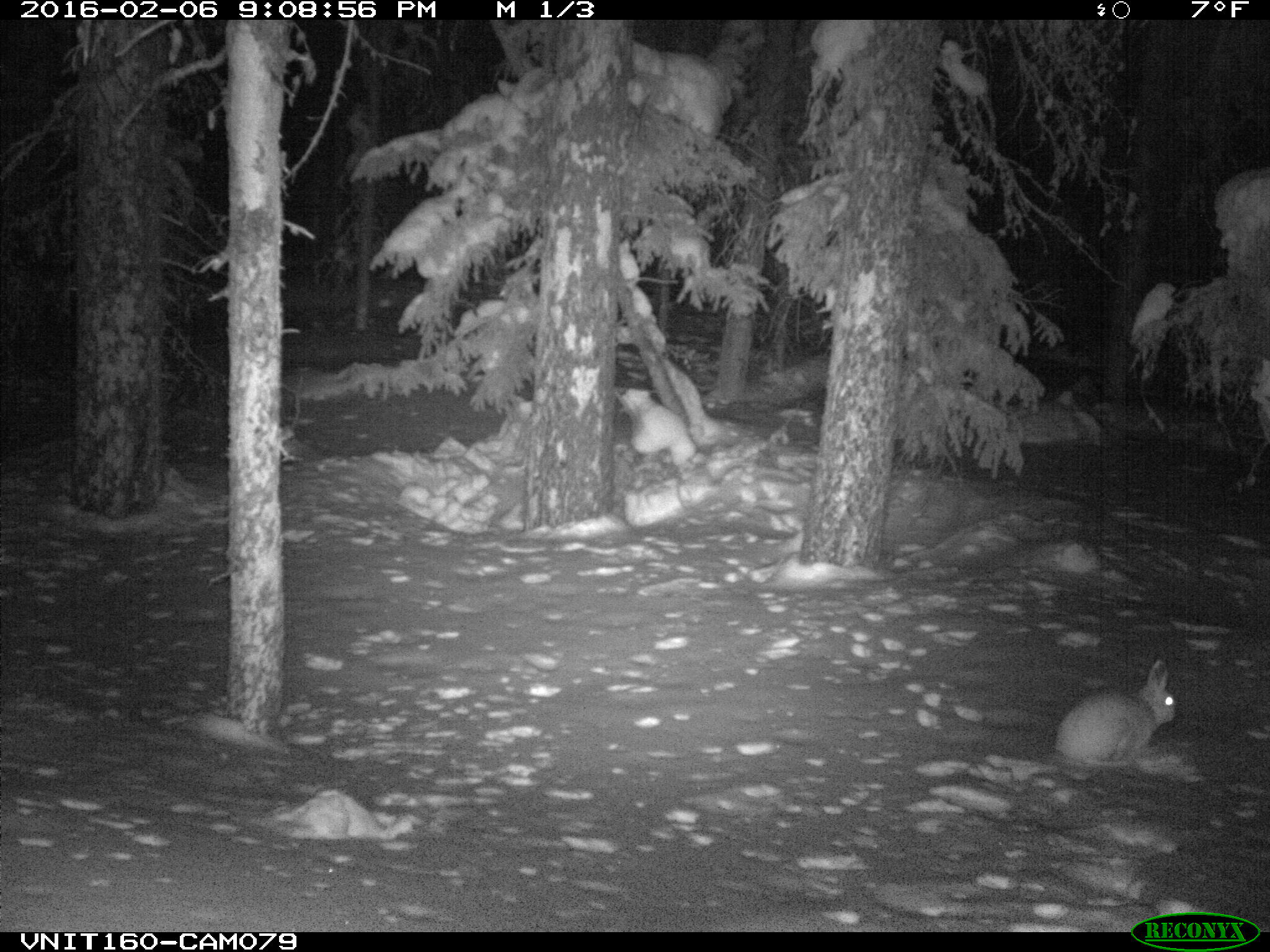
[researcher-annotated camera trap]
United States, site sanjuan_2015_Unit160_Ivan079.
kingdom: Animalia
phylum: Chordata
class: Mammalia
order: Lagomorpha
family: Leporidae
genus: Lepus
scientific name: Lepus americanus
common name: snowshoe hare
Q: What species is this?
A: Lepus americanus (snowshoe hare).